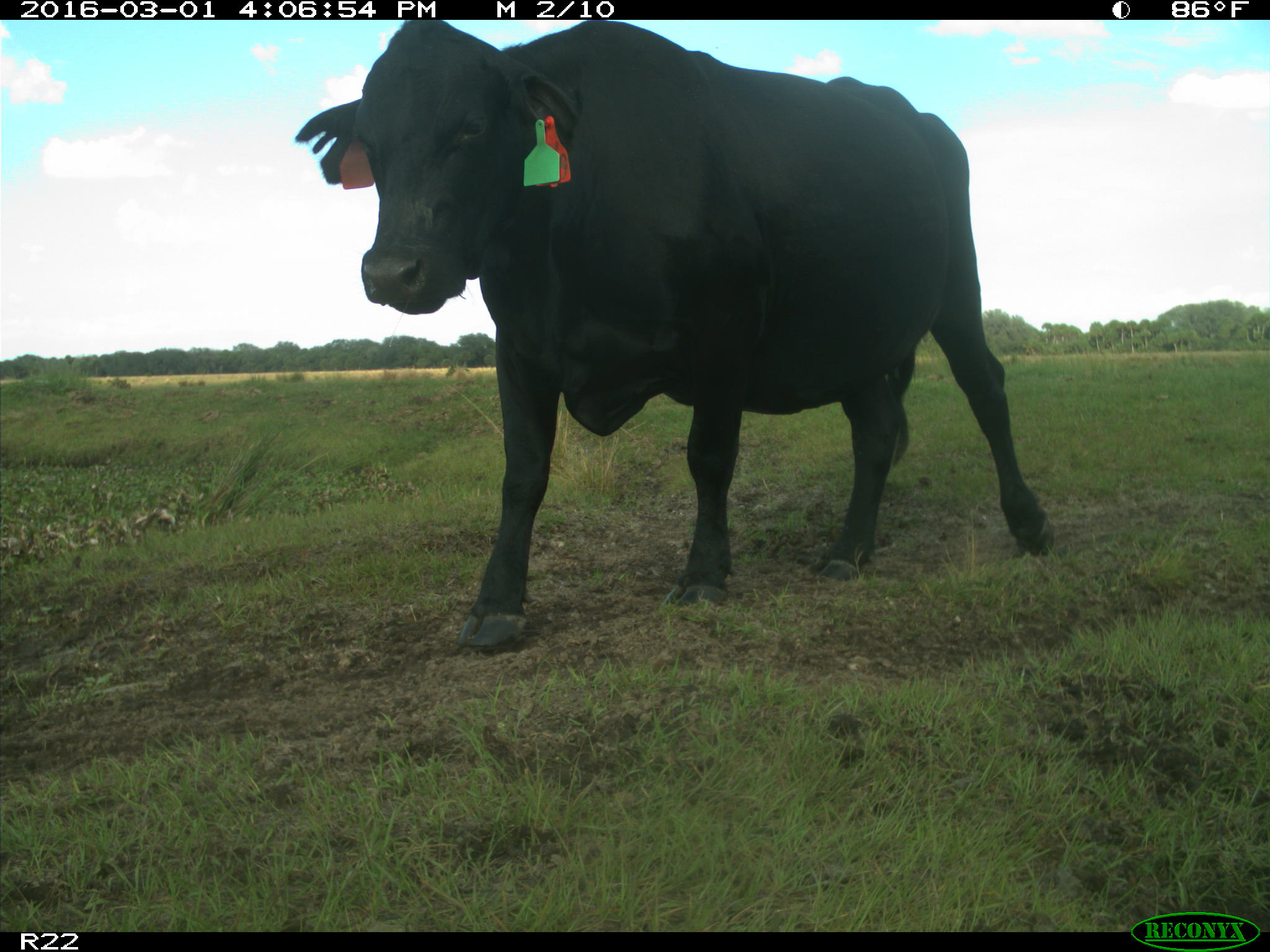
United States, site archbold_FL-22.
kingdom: Animalia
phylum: Chordata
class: Mammalia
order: Artiodactyla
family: Bovidae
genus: Bos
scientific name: Bos taurus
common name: domestic cow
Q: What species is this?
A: Bos taurus (domestic cow).